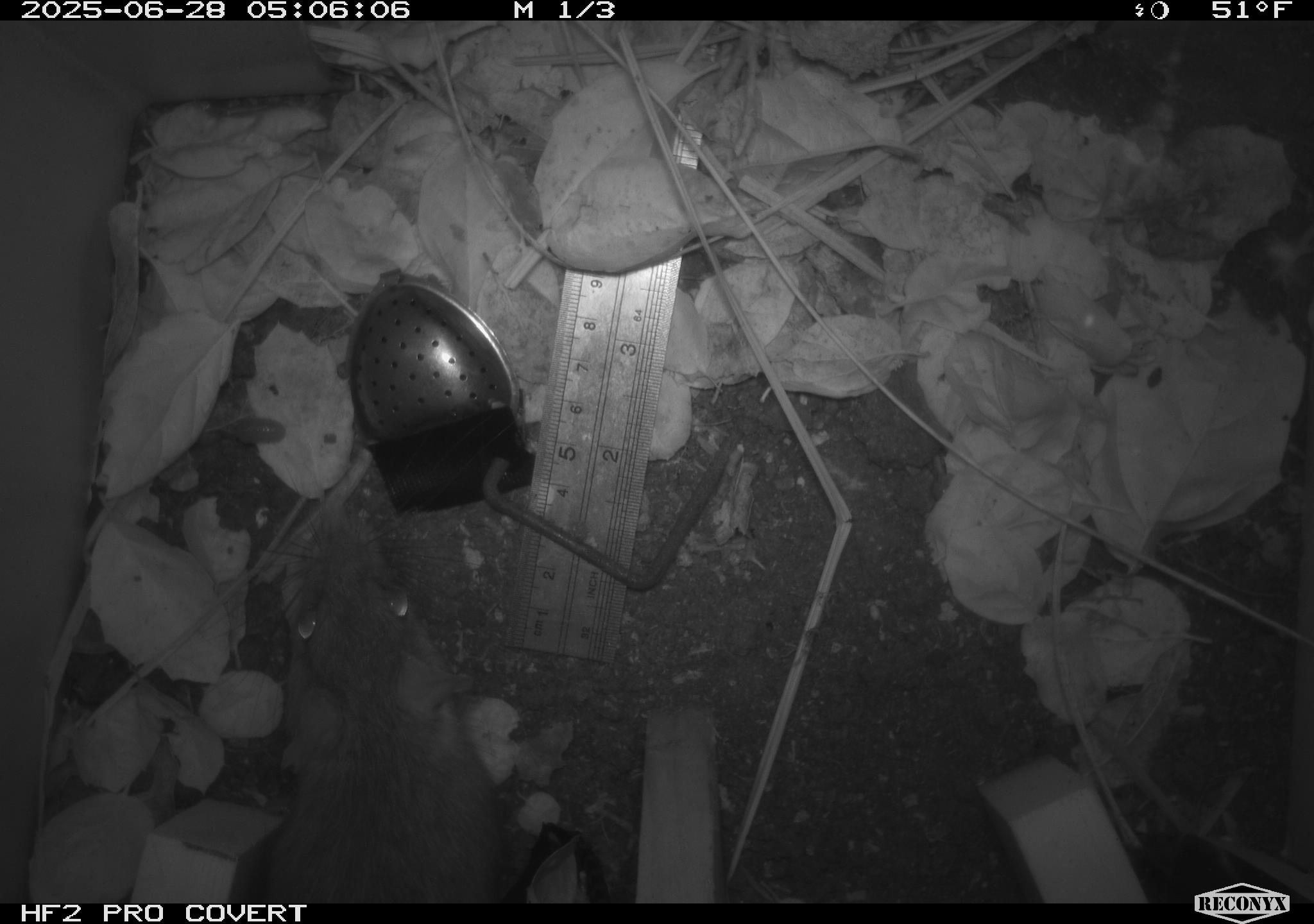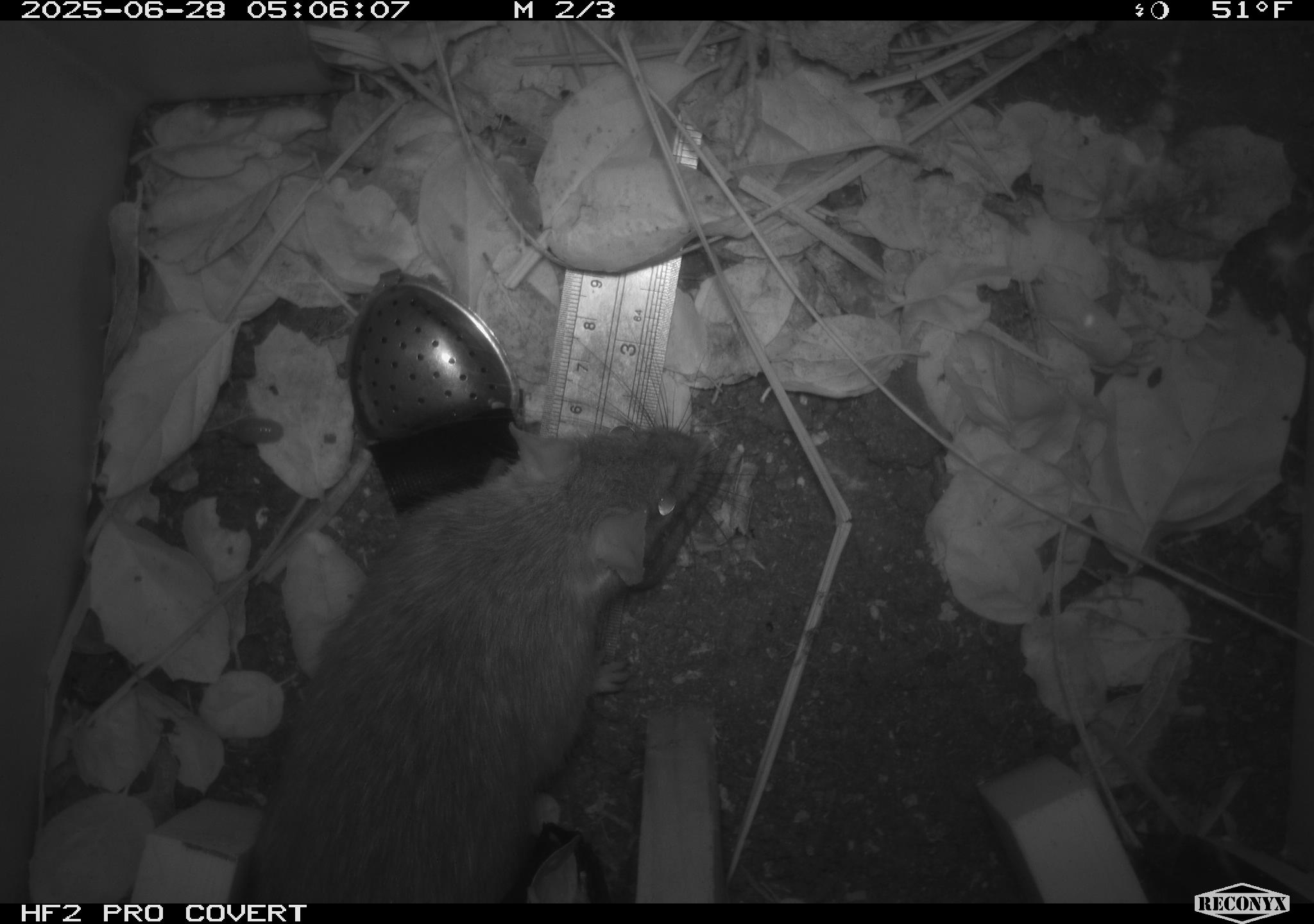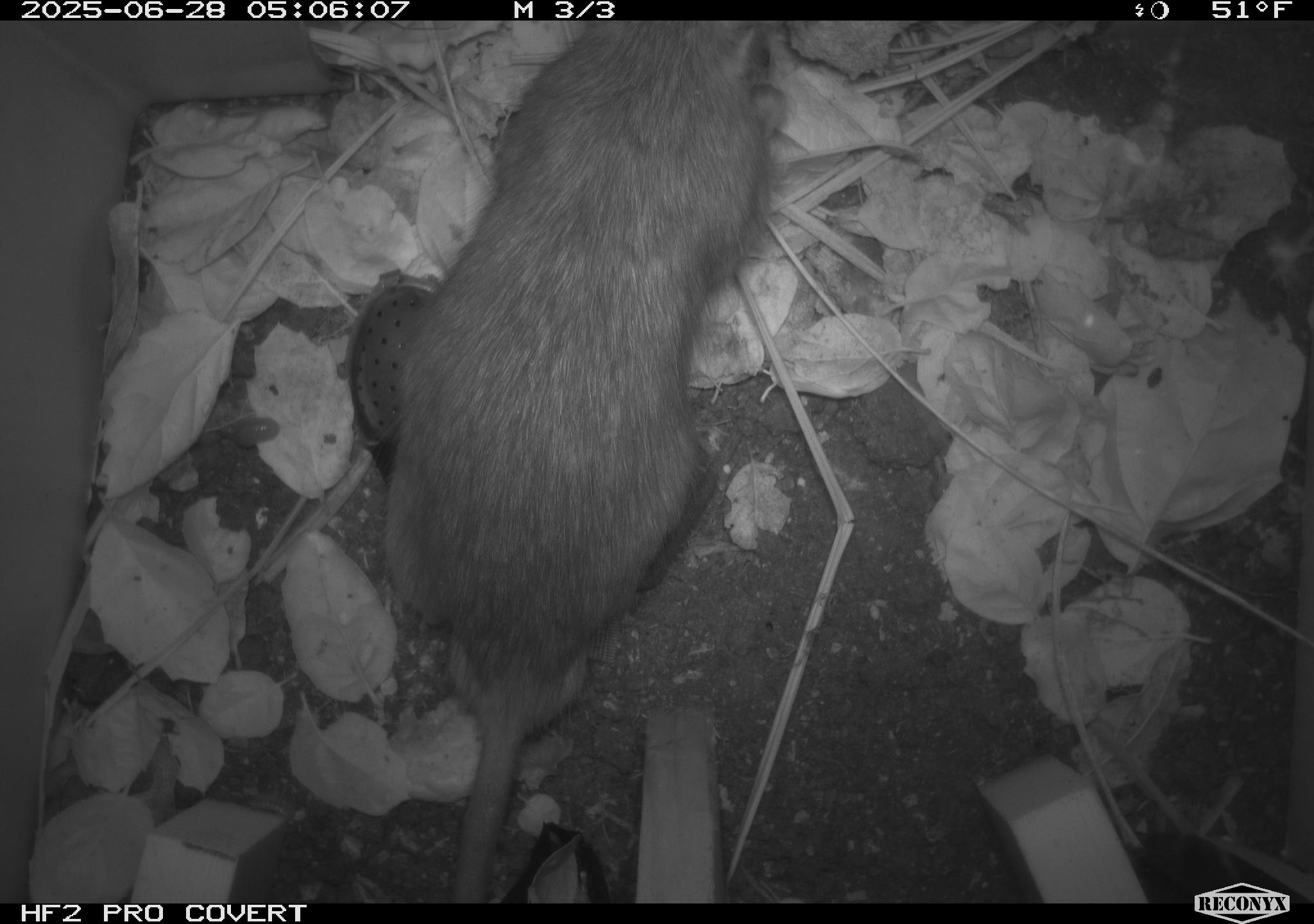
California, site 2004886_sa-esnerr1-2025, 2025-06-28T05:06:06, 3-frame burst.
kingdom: Animalia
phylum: Chordata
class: Mammalia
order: Rodentia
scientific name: Rodentia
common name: rodent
Rodent (Rodentia).